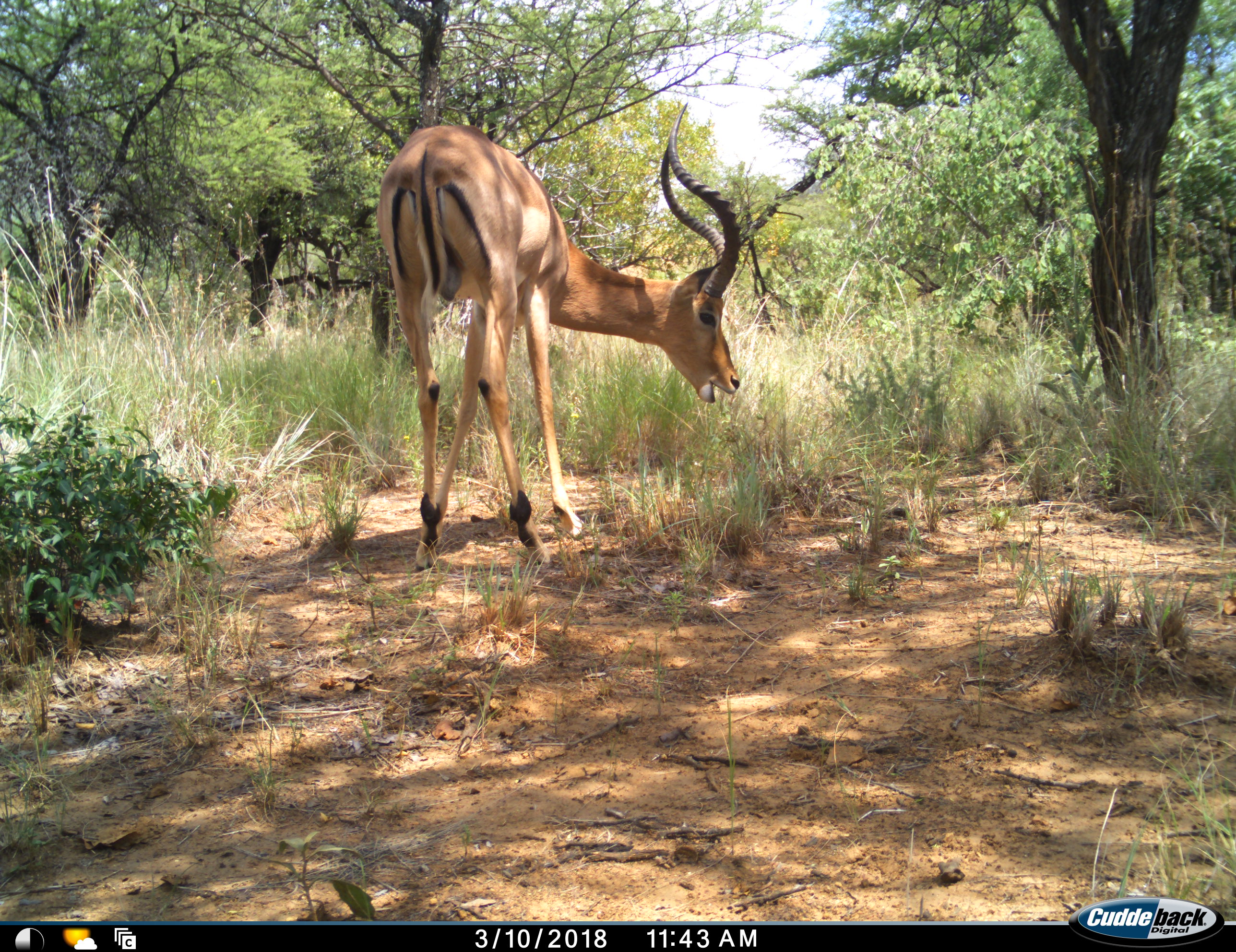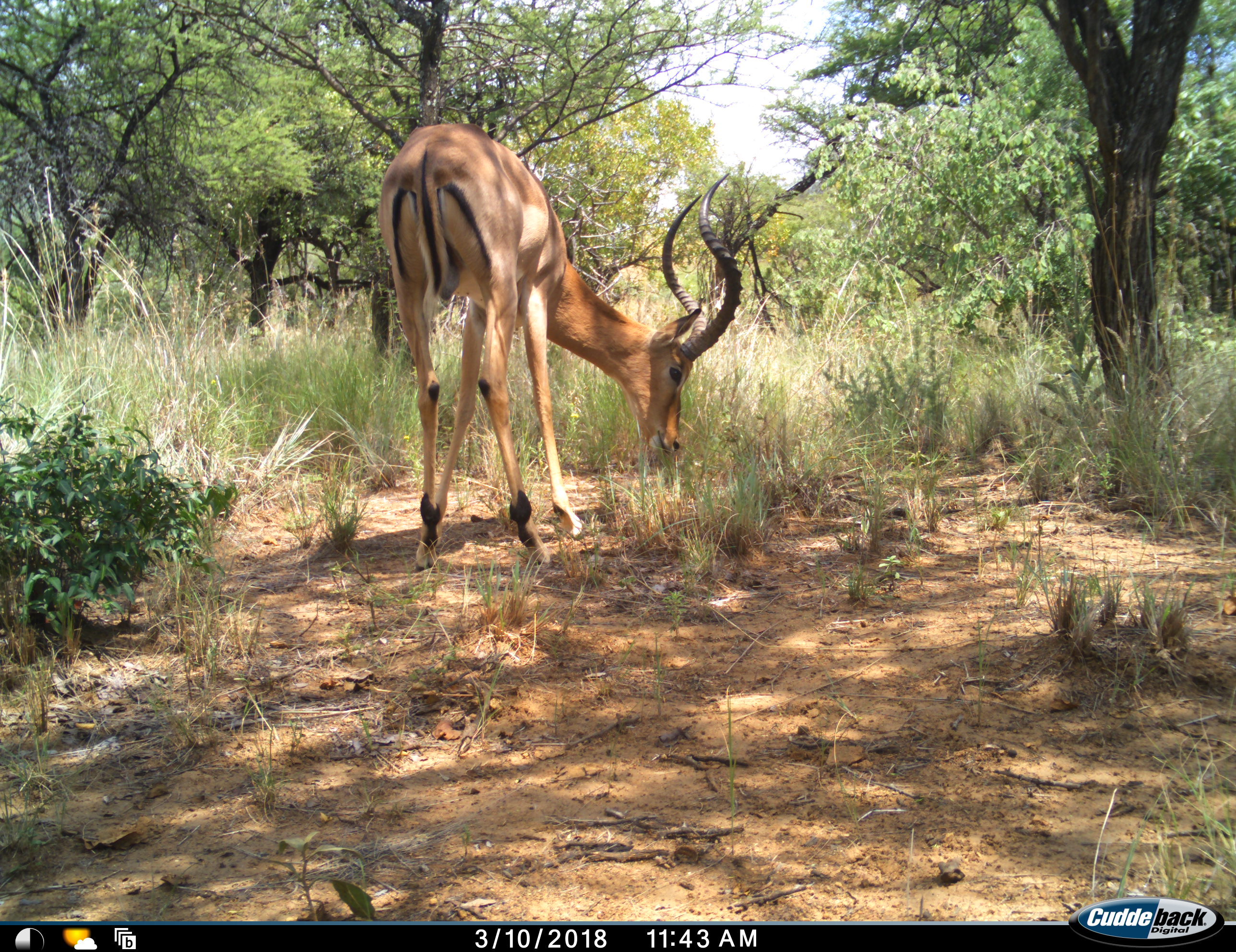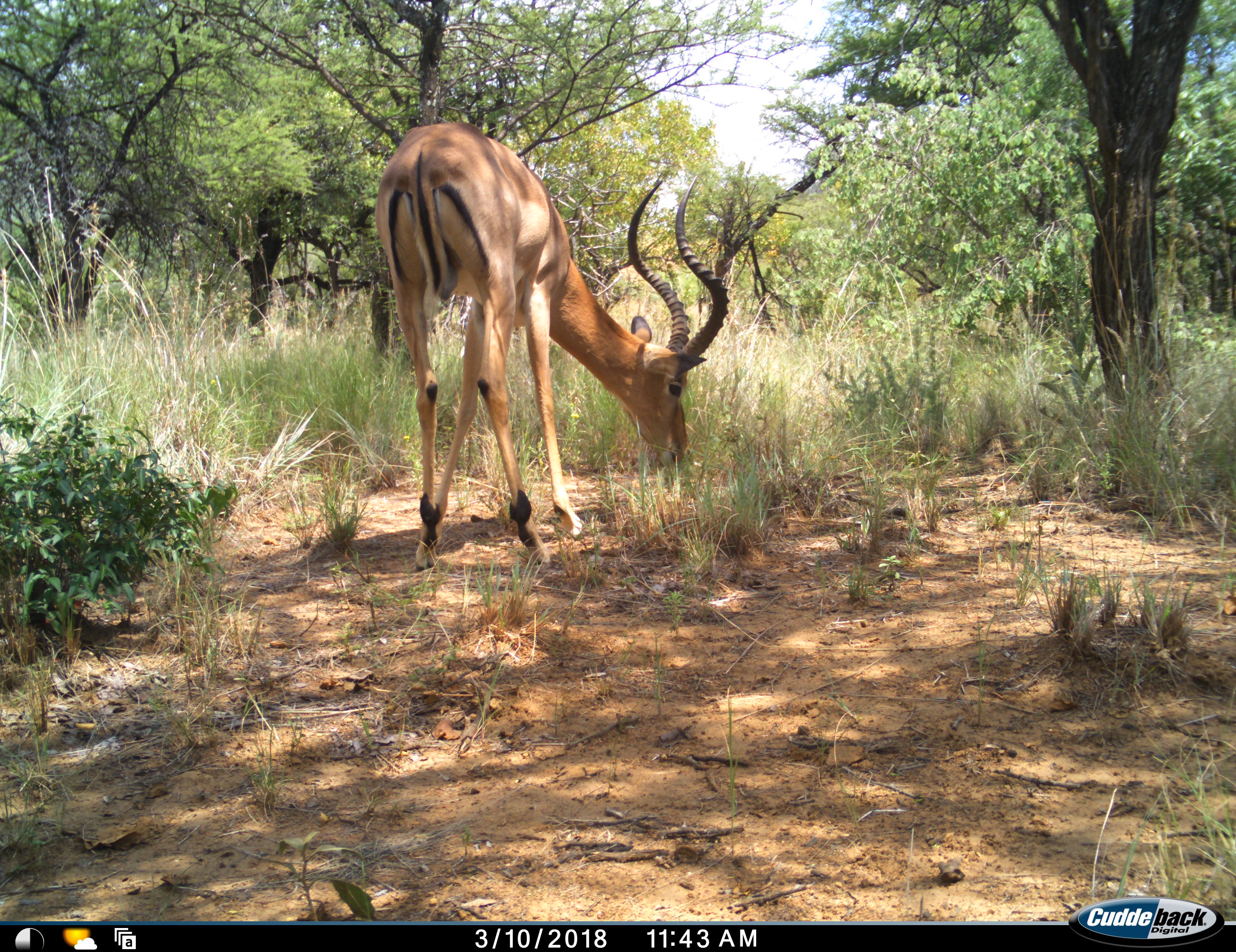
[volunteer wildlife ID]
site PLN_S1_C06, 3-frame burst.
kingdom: Animalia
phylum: Chordata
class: Mammalia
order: Artiodactyla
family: Bovidae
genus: Aepyceros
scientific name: Aepyceros melampus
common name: impala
Impala (Aepyceros melampus), count 1. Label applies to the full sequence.